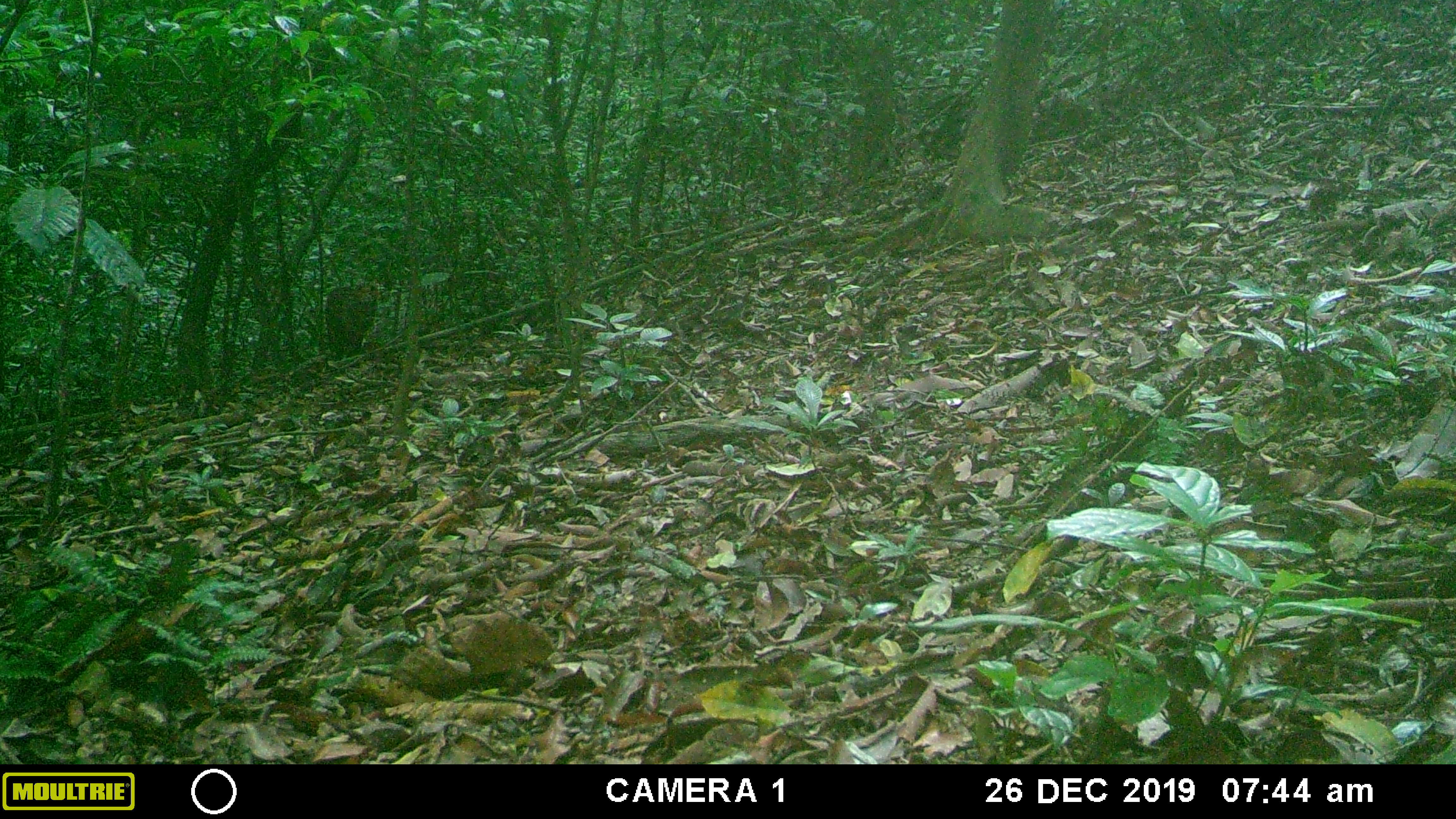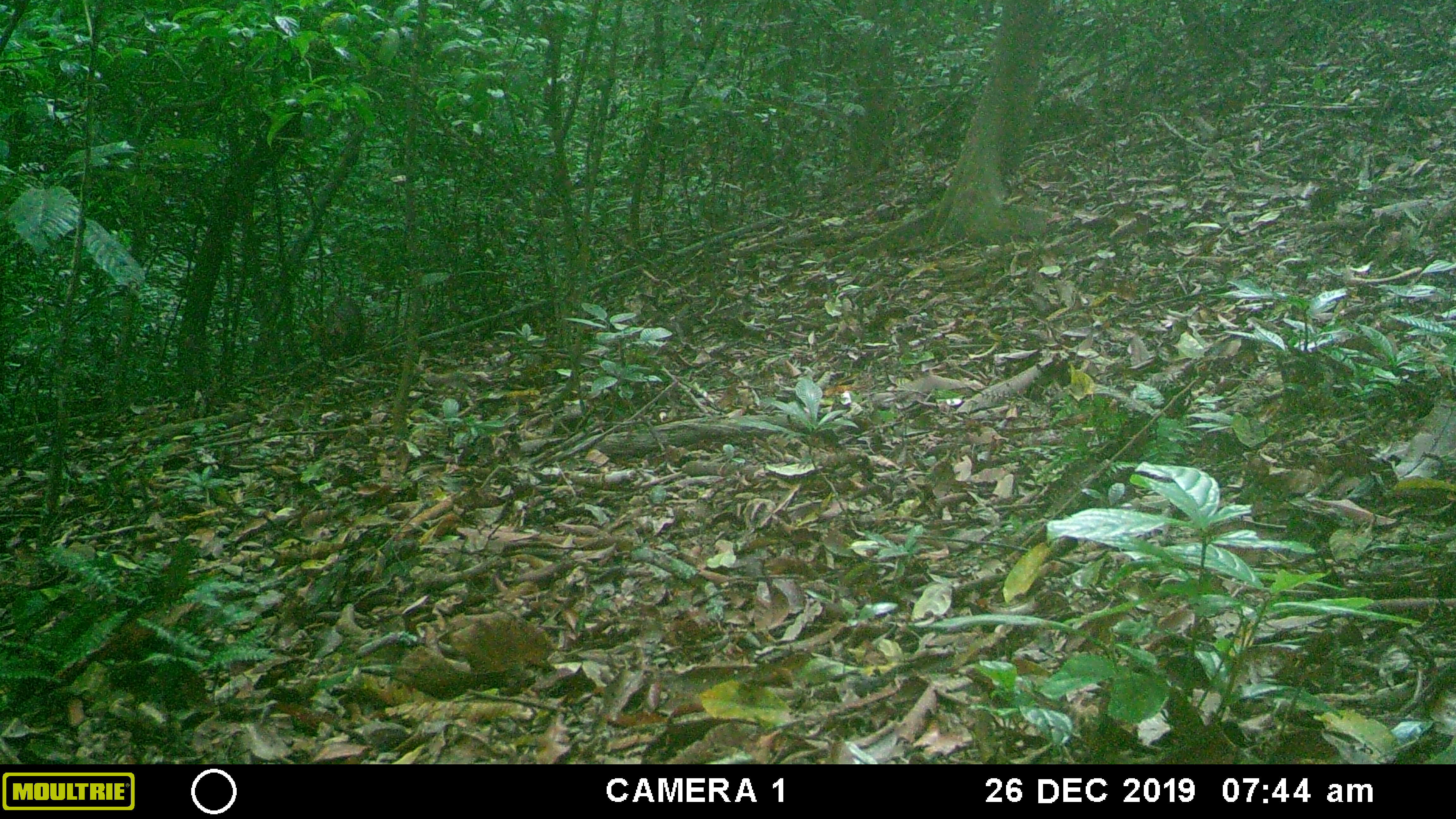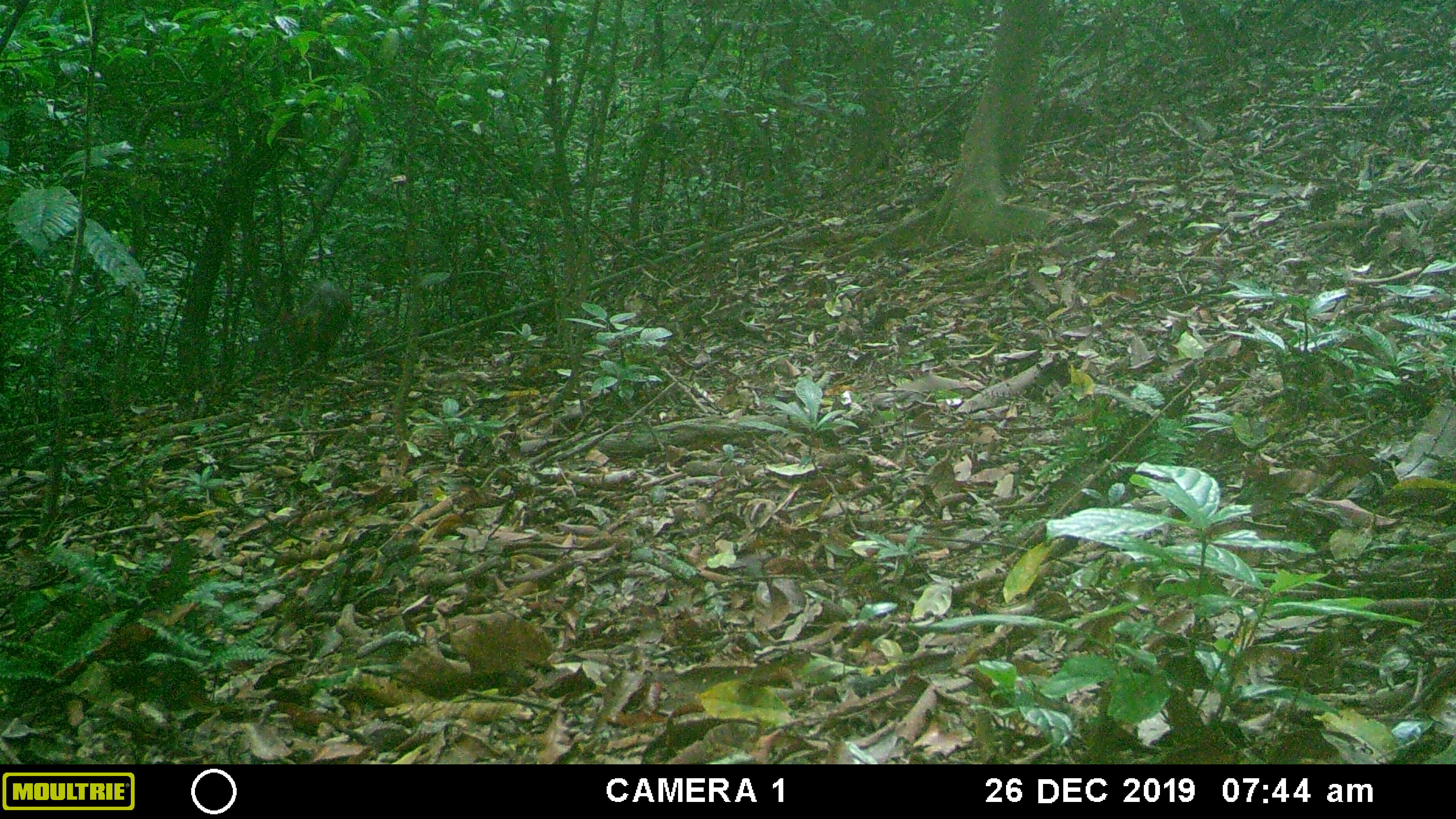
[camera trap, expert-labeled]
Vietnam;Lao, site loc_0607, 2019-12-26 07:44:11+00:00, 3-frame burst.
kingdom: Animalia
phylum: Chordata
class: Mammalia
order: Artiodactyla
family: Cervidae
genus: Muntiacus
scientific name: Muntiacus rooseveltorum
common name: roosevelt's muntjac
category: roosevelts muntjac group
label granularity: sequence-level